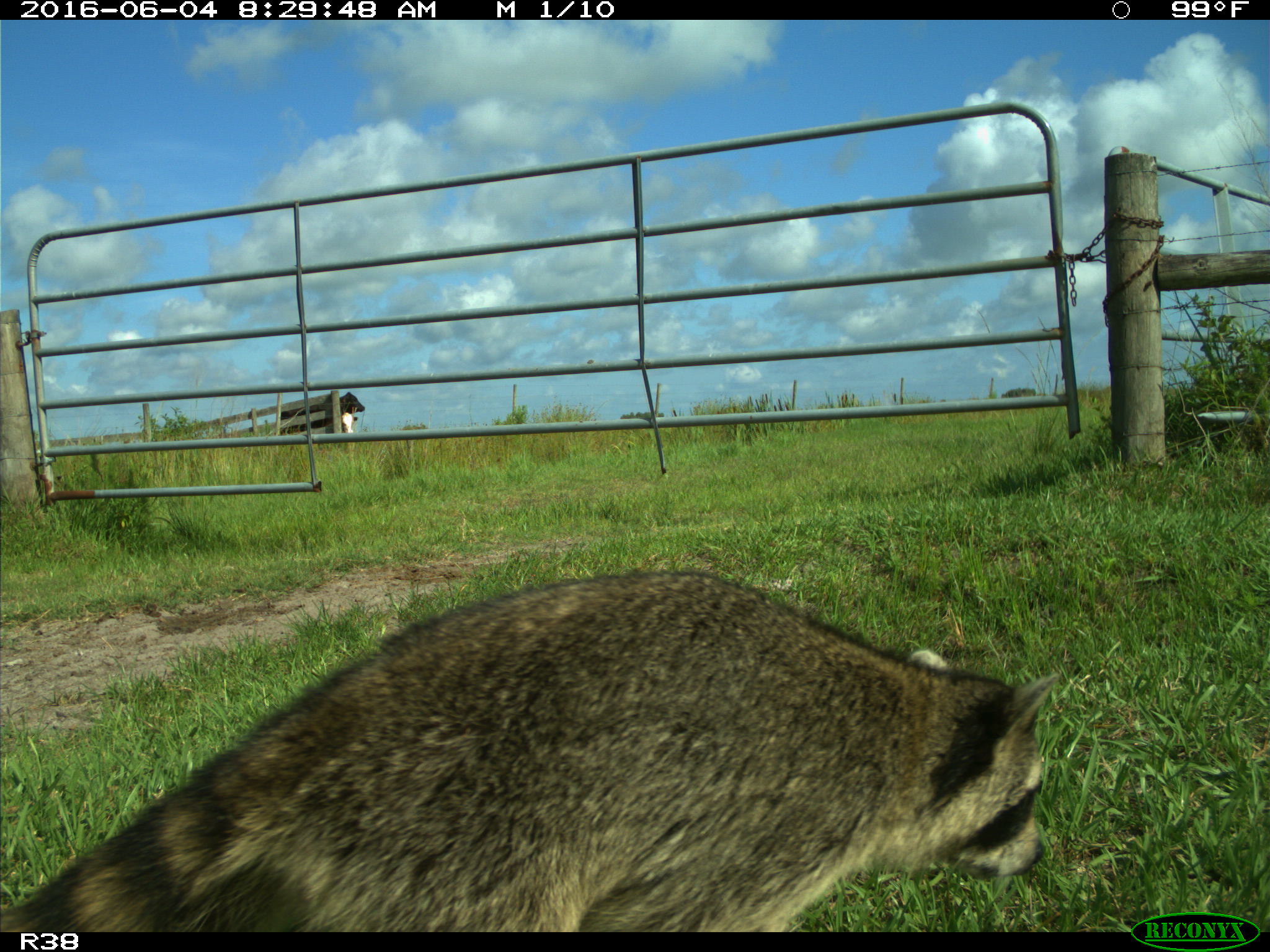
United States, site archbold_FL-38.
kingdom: Animalia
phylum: Chordata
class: Mammalia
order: Artiodactyla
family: Bovidae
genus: Bos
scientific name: Bos taurus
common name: domestic cow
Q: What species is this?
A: Bos taurus (domestic cow).